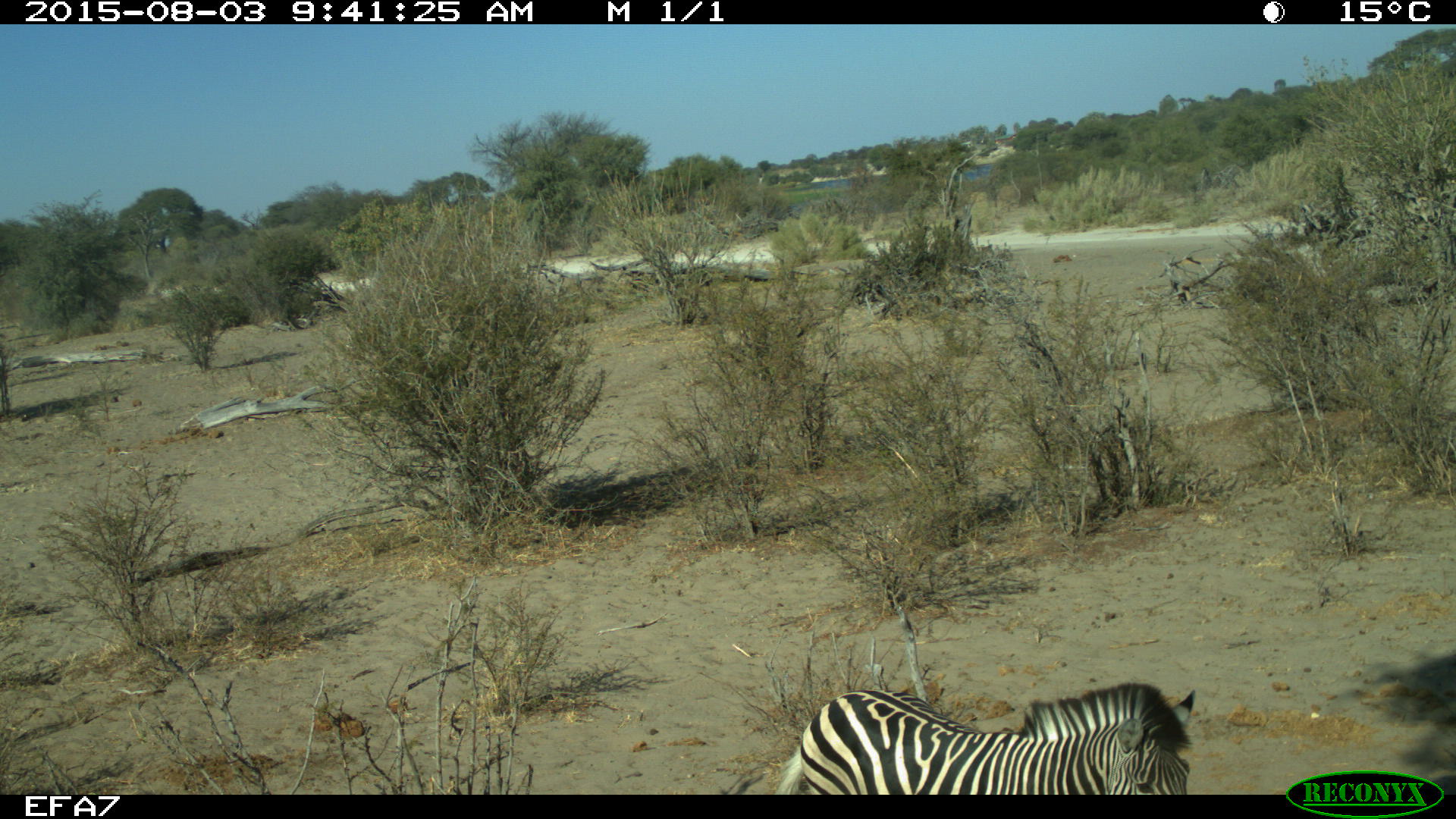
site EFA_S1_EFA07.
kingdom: Animalia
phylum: Chordata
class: Mammalia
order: Perissodactyla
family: Equidae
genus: Equus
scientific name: Equus quagga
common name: plains zebra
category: zebraplains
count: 1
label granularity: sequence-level